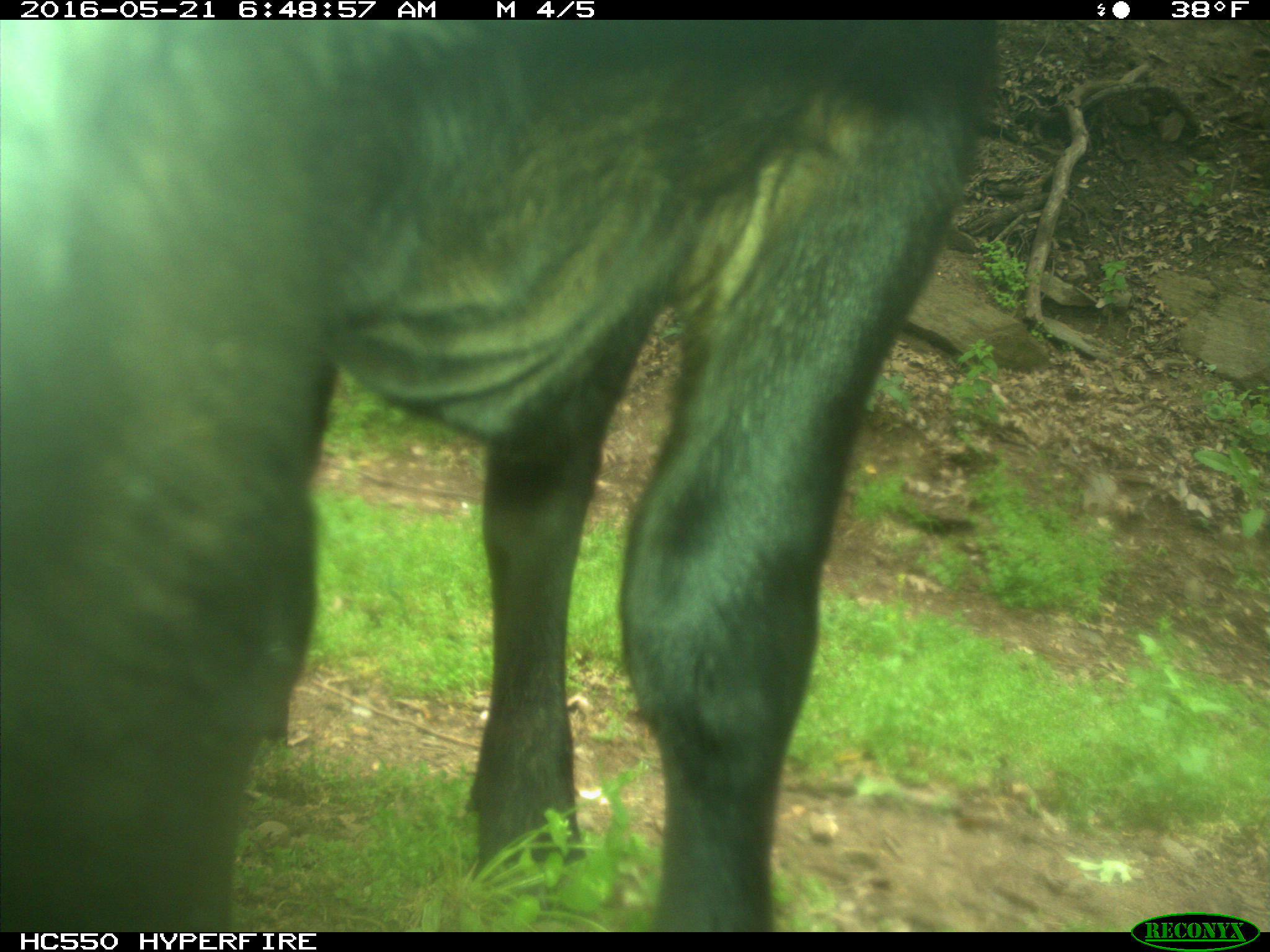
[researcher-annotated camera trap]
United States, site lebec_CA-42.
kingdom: Animalia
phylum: Chordata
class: Mammalia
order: Artiodactyla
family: Bovidae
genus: Bos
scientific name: Bos taurus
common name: domestic cow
Bos taurus (domestic cow).